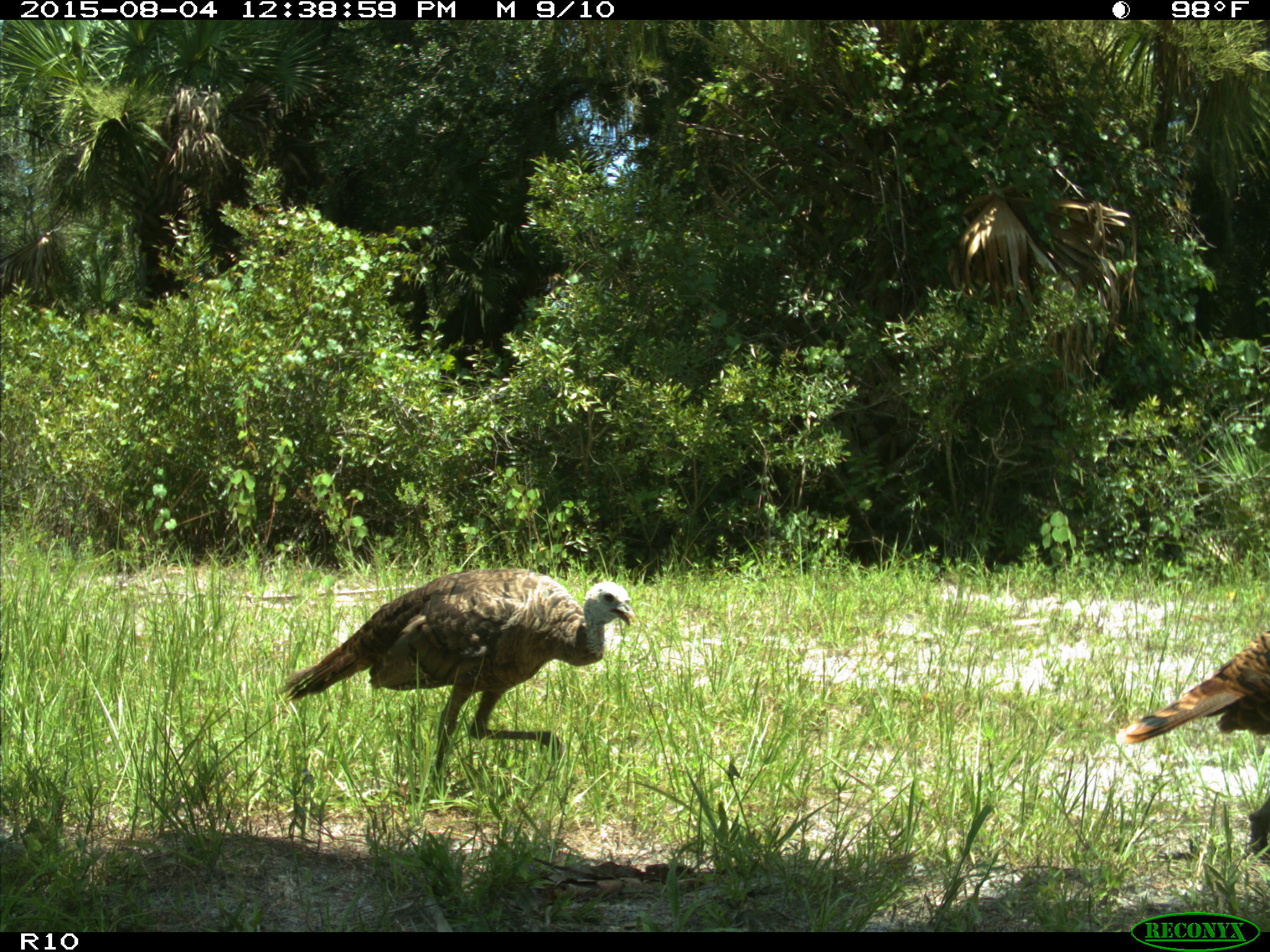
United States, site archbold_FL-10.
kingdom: Animalia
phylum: Chordata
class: Aves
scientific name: Aves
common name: birds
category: unidentified bird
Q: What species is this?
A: Unidentified bird (birds) (Aves).